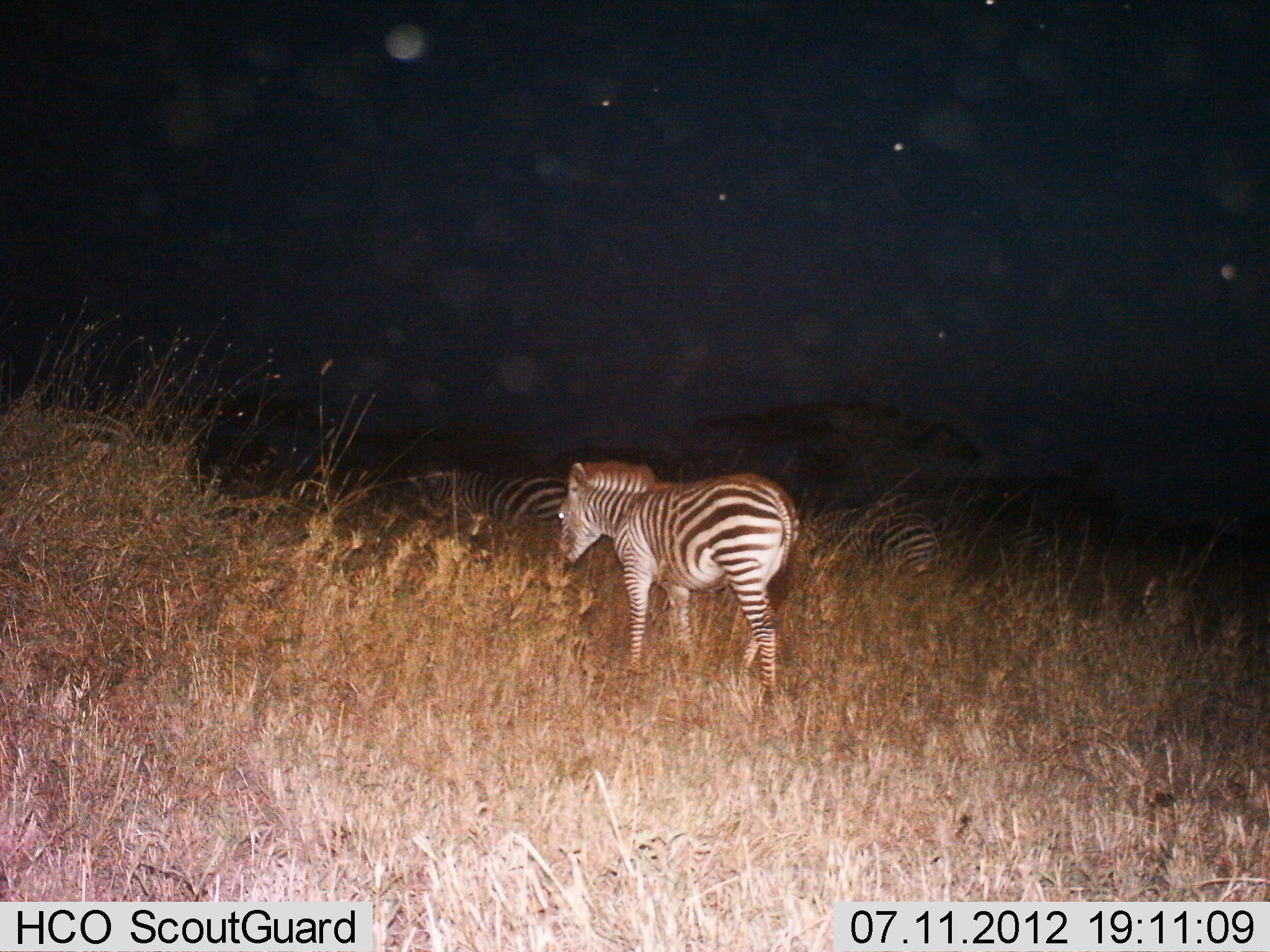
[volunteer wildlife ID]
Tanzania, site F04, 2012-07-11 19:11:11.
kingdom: Animalia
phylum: Chordata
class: Mammalia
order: Perissodactyla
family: Equidae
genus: Equus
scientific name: Equus quagga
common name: plains zebra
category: zebra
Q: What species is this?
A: Zebra (plains zebra) (Equus quagga).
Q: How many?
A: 3.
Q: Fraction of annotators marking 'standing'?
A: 30%.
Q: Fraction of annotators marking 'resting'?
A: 10%.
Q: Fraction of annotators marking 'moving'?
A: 80%.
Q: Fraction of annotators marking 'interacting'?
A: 0%.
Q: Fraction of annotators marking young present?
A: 0%.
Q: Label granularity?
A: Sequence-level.